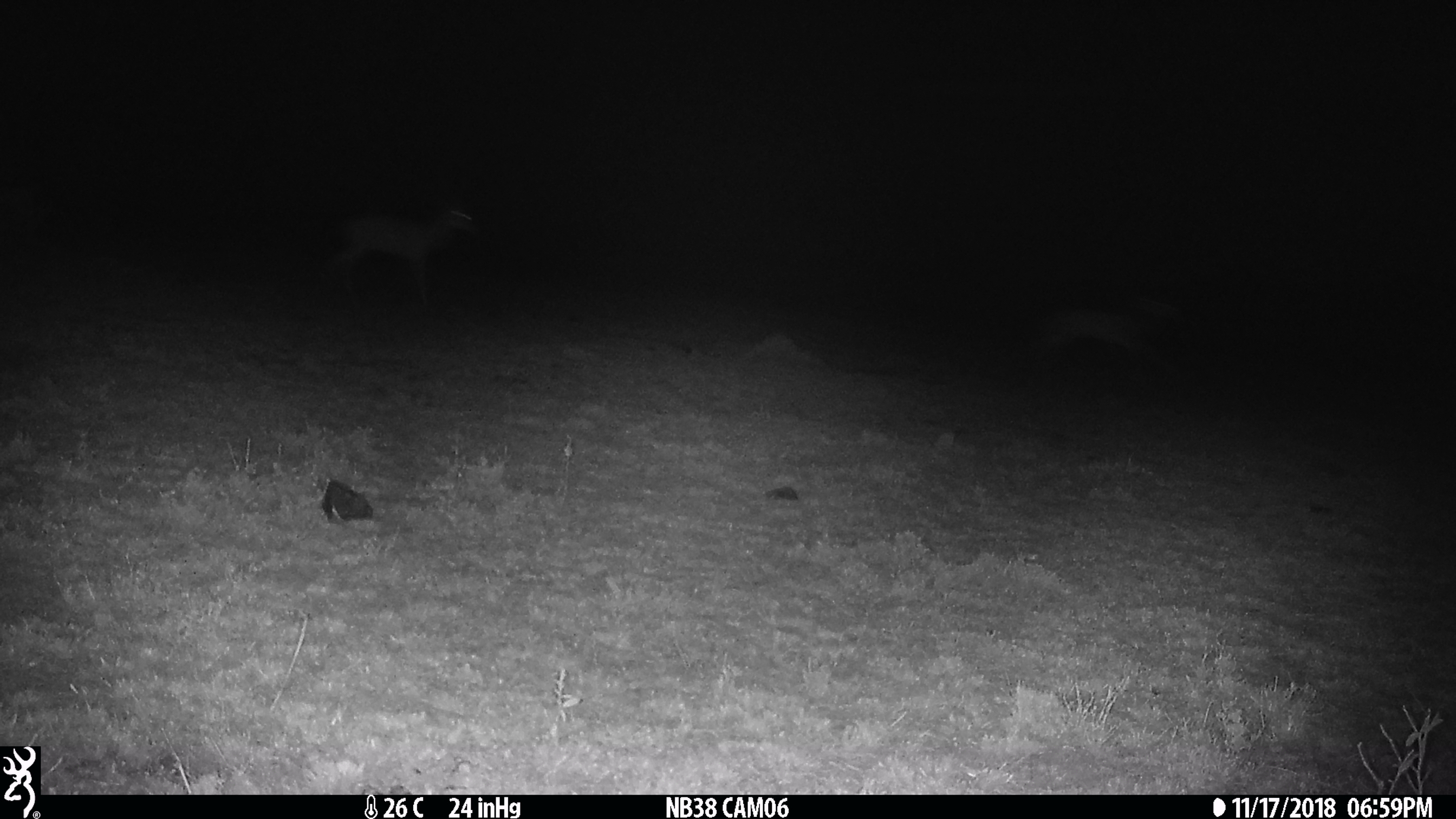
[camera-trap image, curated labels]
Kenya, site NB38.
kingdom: Animalia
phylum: Chordata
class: Mammalia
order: Artiodactyla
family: Bovidae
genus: Eudorcas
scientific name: Eudorcas thomsonii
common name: thomon's gazelle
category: gazelle thomsons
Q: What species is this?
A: Gazelle thomsons (thomon's gazelle) (Eudorcas thomsonii).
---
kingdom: Animalia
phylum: Chordata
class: Mammalia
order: Artiodactyla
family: Bovidae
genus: Aepyceros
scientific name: Aepyceros melampus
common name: impala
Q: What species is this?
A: Impala (Aepyceros melampus).